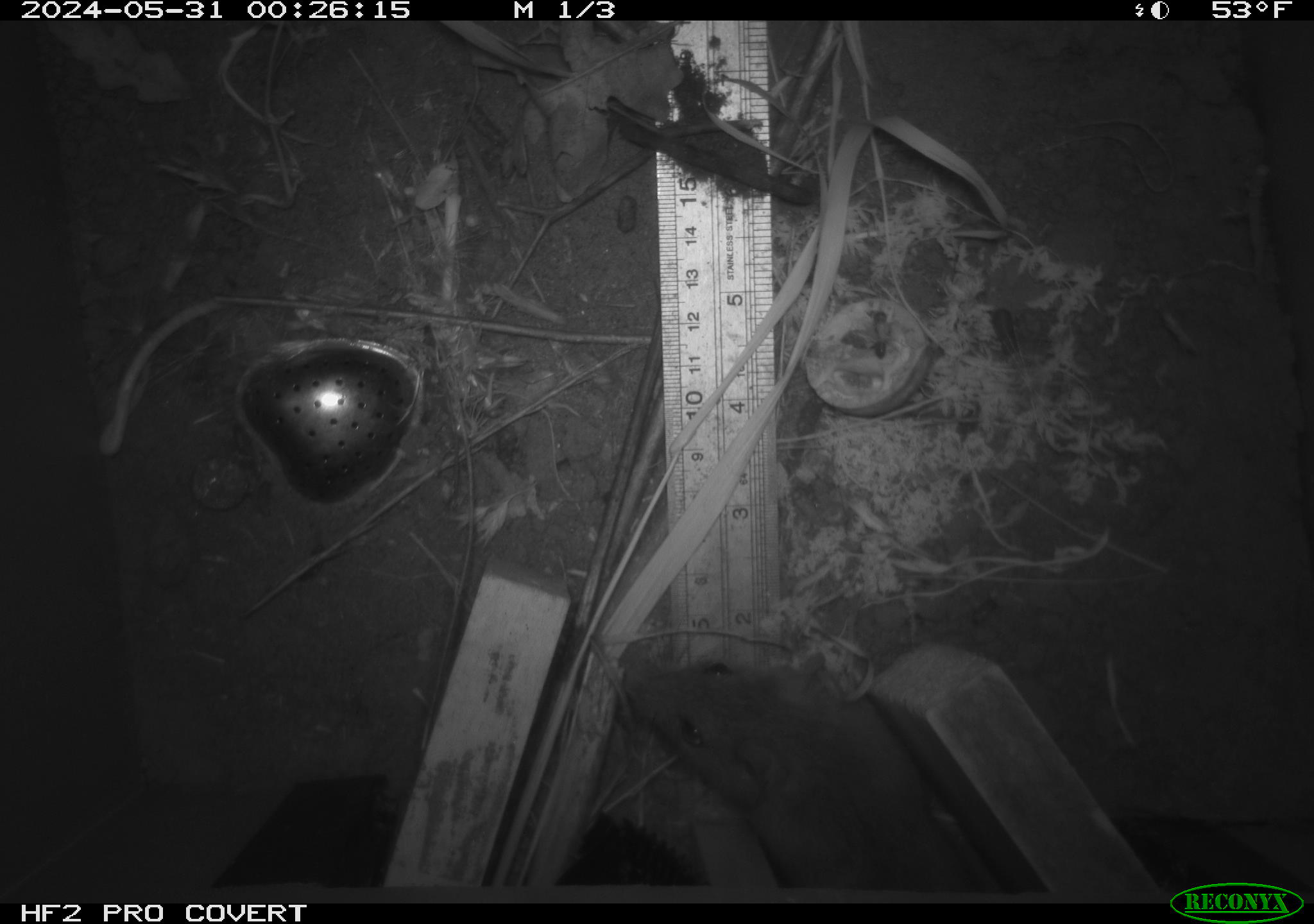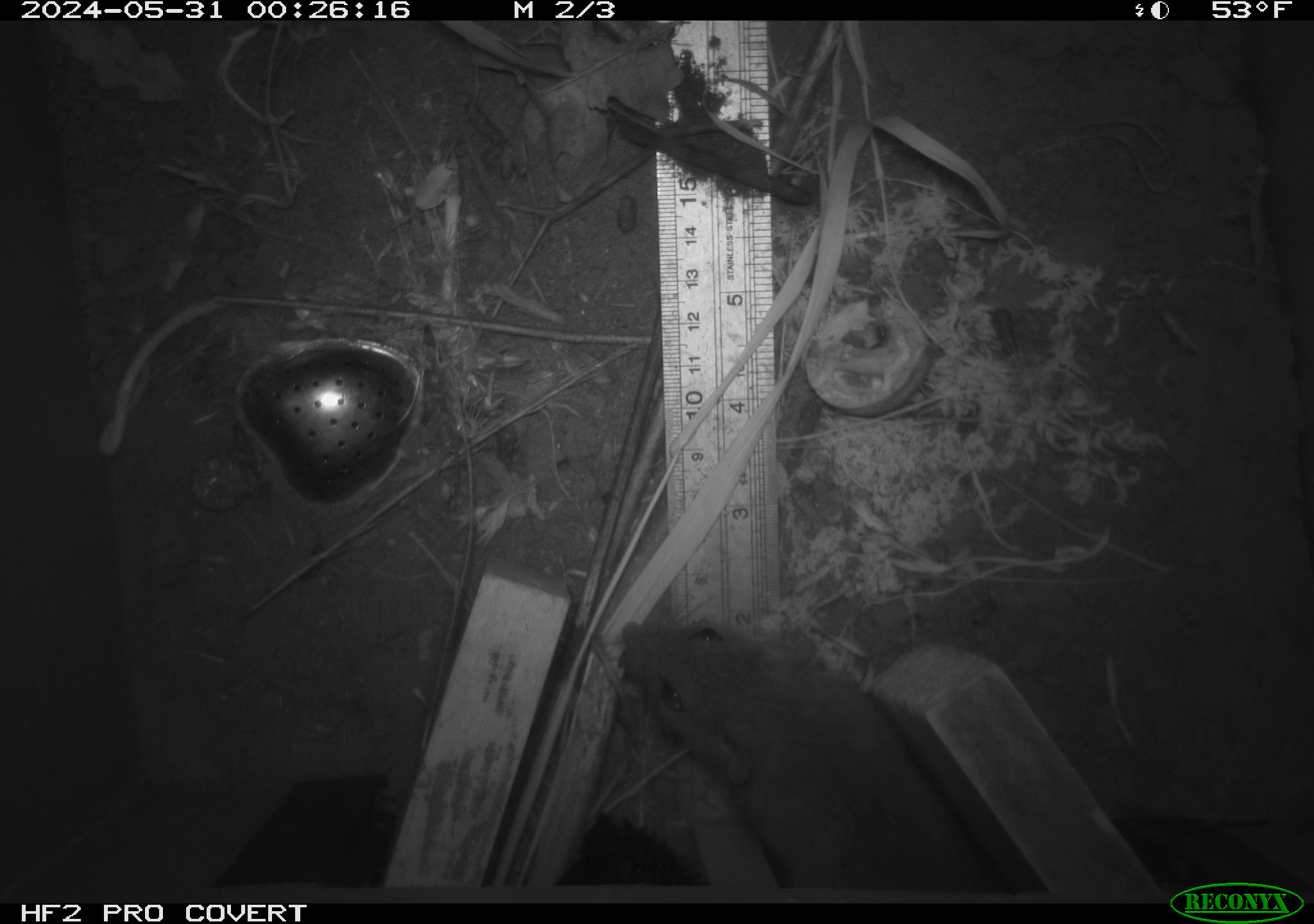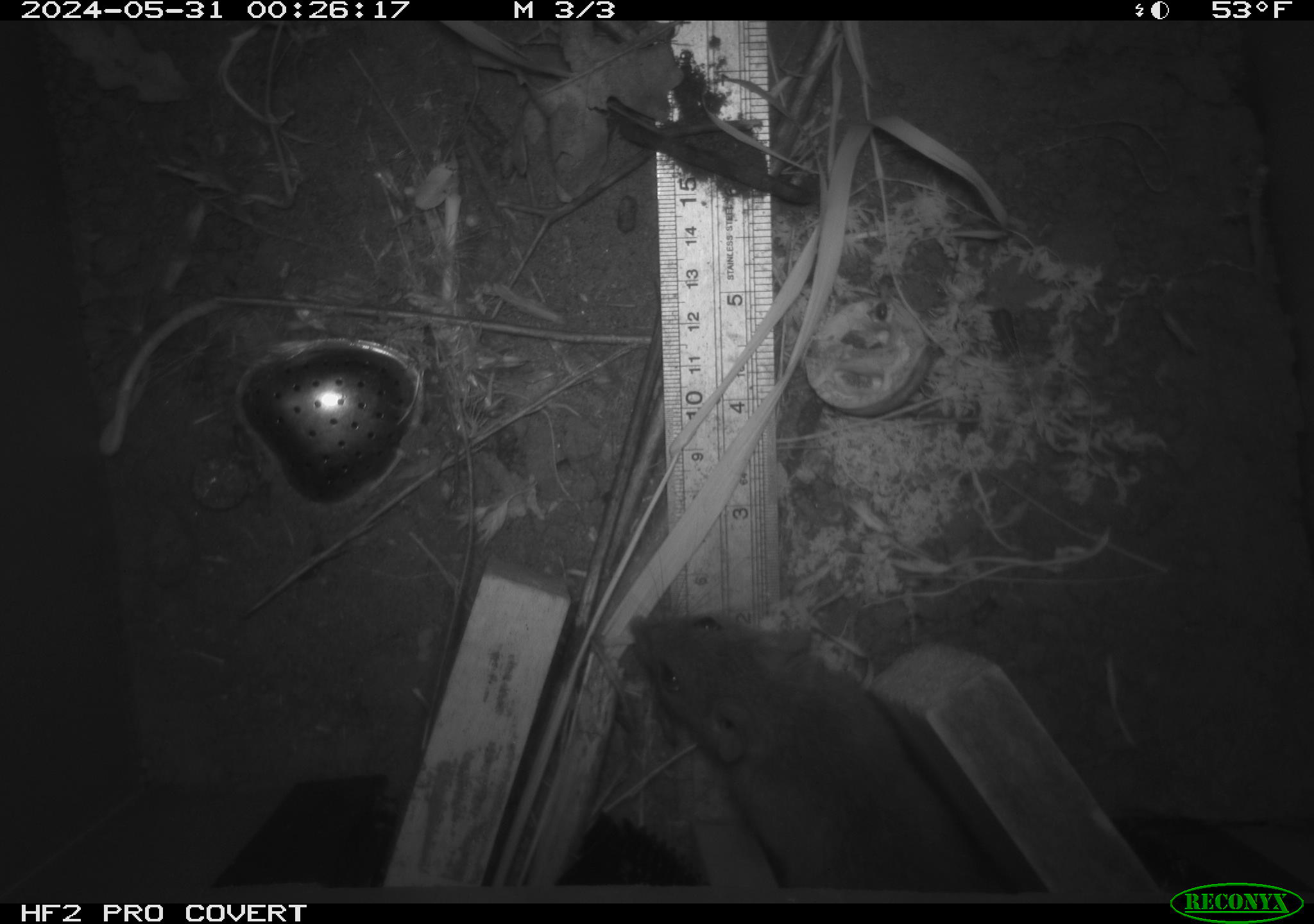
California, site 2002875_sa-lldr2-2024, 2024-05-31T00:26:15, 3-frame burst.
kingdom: Animalia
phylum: Chordata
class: Mammalia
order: Rodentia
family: Muridae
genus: Rattus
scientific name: Rattus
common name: rat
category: rattus species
Rattus species (rat) (Rattus).